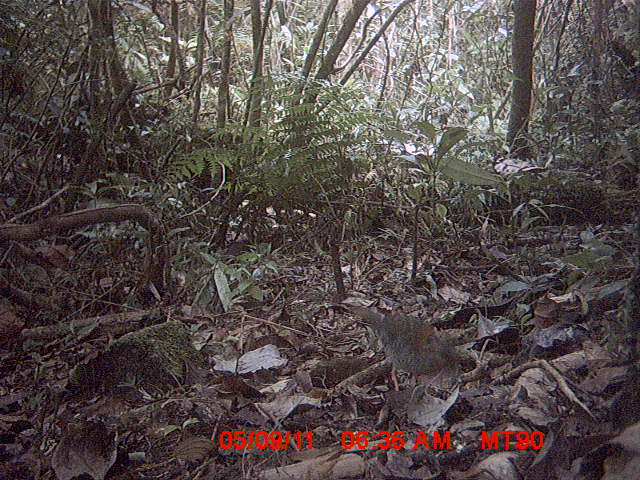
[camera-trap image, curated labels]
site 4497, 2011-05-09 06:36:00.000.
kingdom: Animalia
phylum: Chordata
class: Aves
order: Coraciiformes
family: Brachypteraciidae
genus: Brachypteracias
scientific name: Brachypteracias squamiger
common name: scaly ground roller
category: geobiastes squamiger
Geobiastes squamiger (scaly ground roller) (Brachypteracias squamiger), count 1.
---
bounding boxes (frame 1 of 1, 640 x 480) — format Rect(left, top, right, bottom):
geobiastes squamiger: Rect(350, 304, 458, 391)